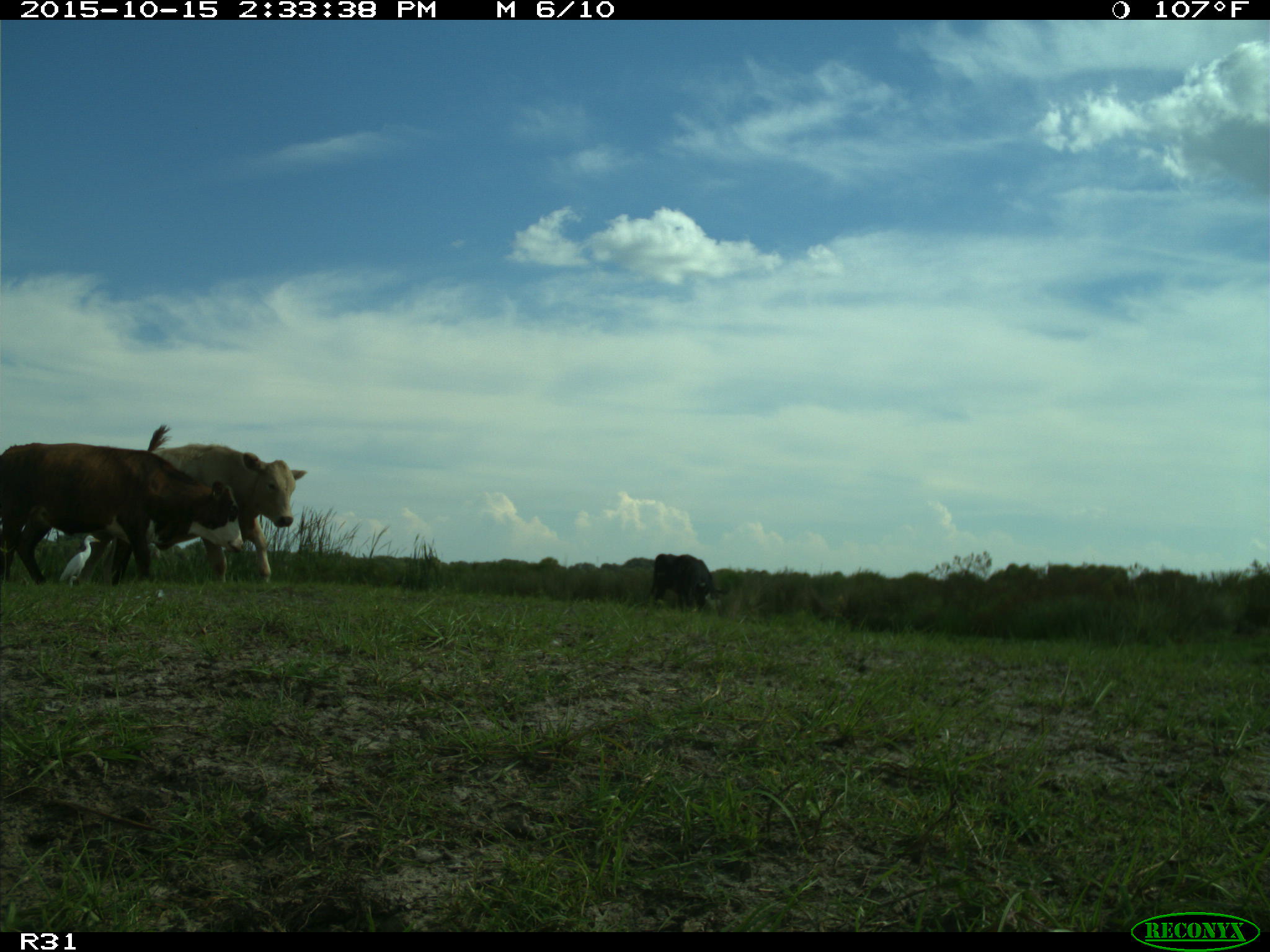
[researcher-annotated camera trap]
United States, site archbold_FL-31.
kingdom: Animalia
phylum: Chordata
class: Mammalia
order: Artiodactyla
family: Bovidae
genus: Bos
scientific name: Bos taurus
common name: domestic cow